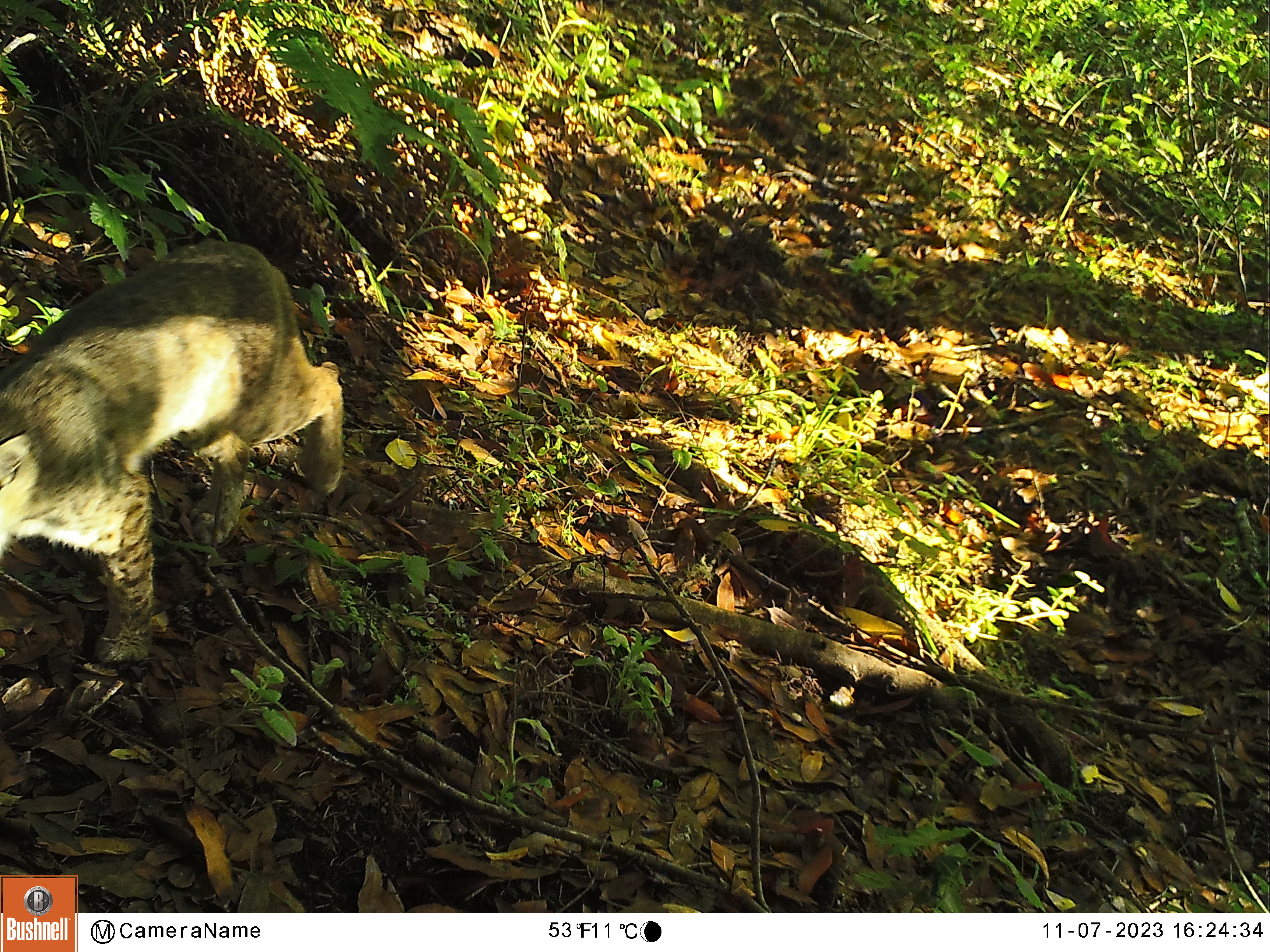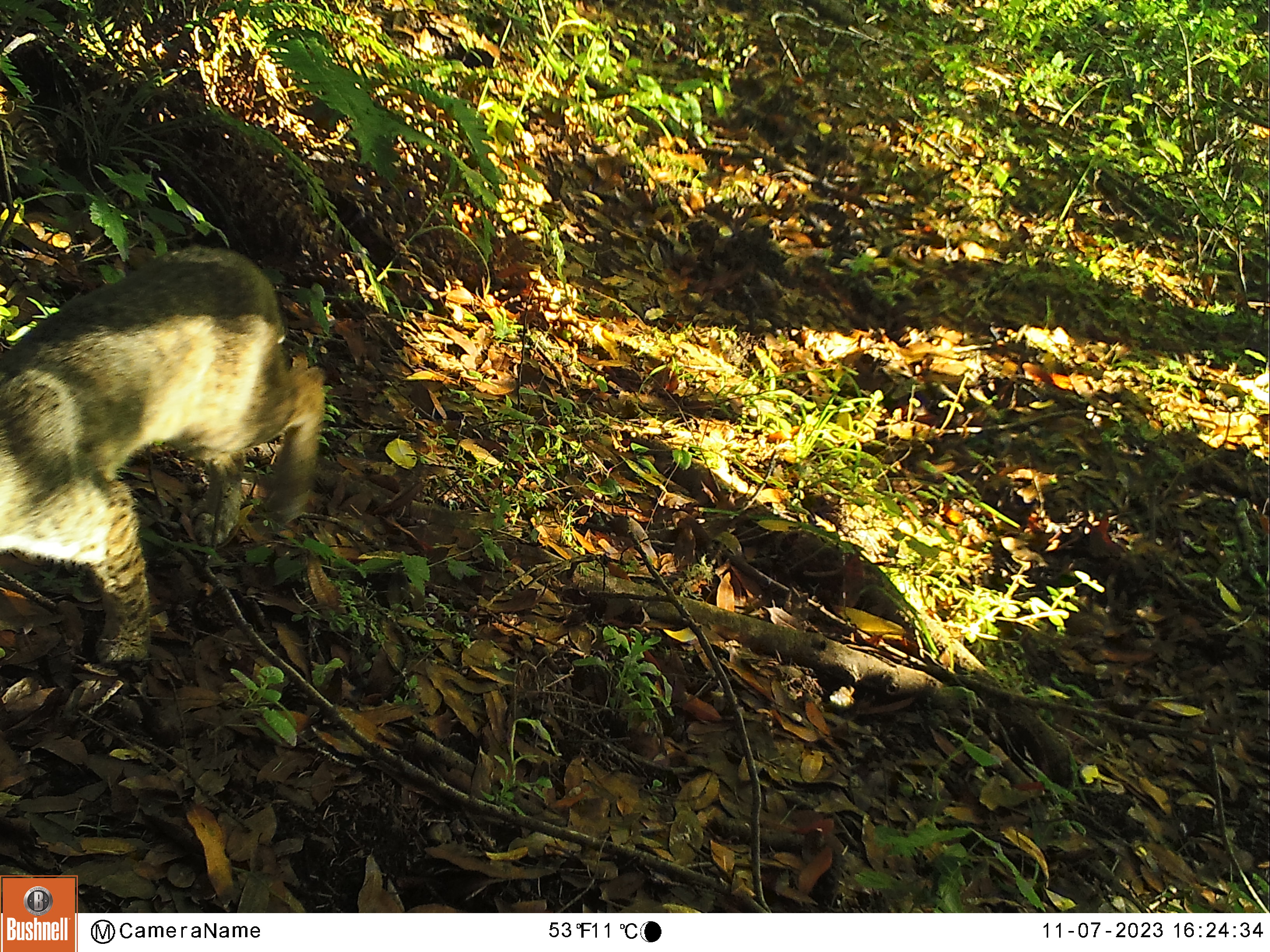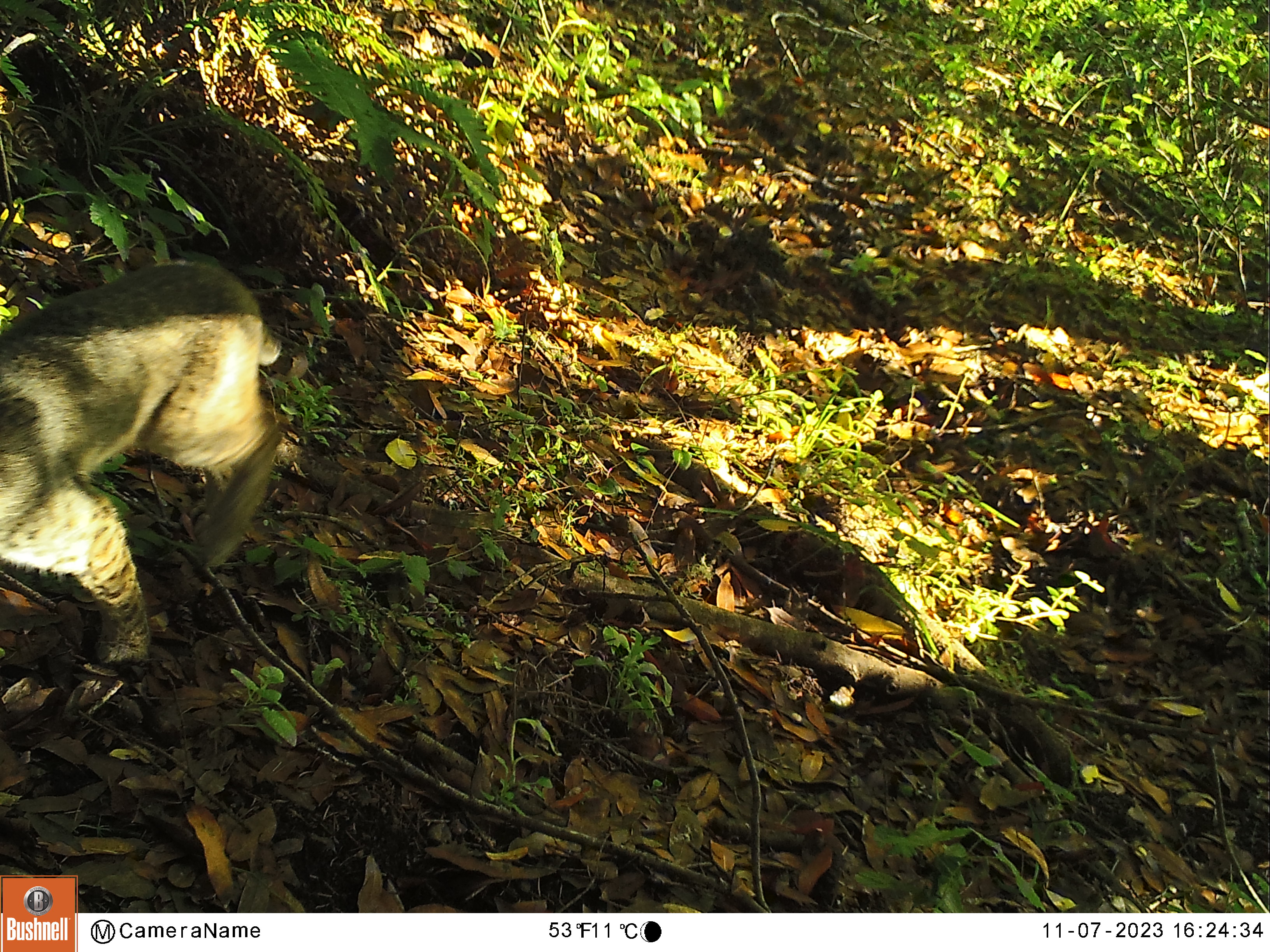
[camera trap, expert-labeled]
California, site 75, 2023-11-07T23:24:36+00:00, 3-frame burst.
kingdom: Animalia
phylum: Chordata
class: Mammalia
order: Carnivora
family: Felidae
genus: Lynx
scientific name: Lynx rufus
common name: bobcat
Bobcat (Lynx rufus).